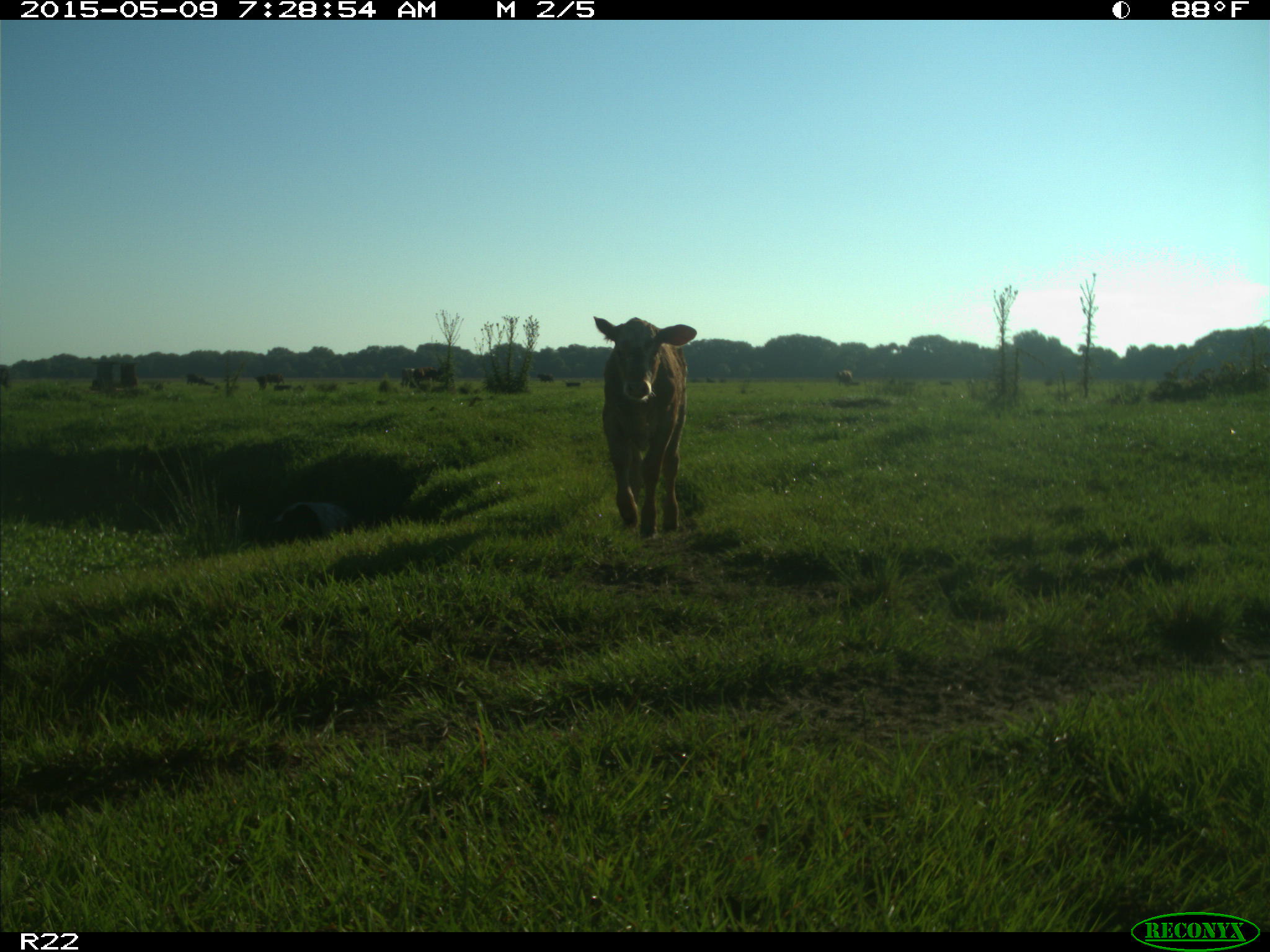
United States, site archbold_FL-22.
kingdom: Animalia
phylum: Chordata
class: Mammalia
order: Artiodactyla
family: Bovidae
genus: Bos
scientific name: Bos taurus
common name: domestic cow